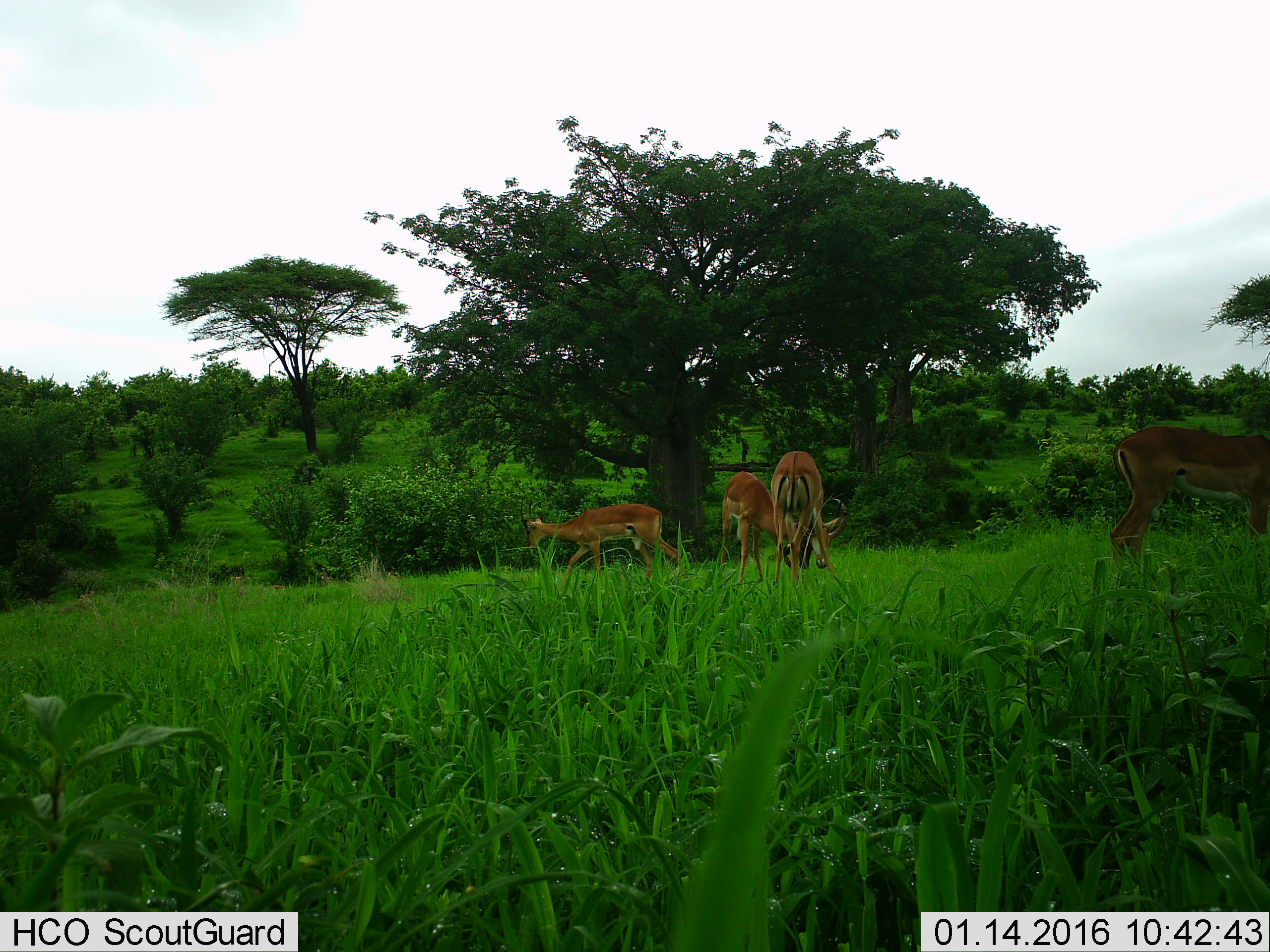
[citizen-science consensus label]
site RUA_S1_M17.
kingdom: Animalia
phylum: Chordata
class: Mammalia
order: Artiodactyla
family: Bovidae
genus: Aepyceros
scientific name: Aepyceros melampus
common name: impala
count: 4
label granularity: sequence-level